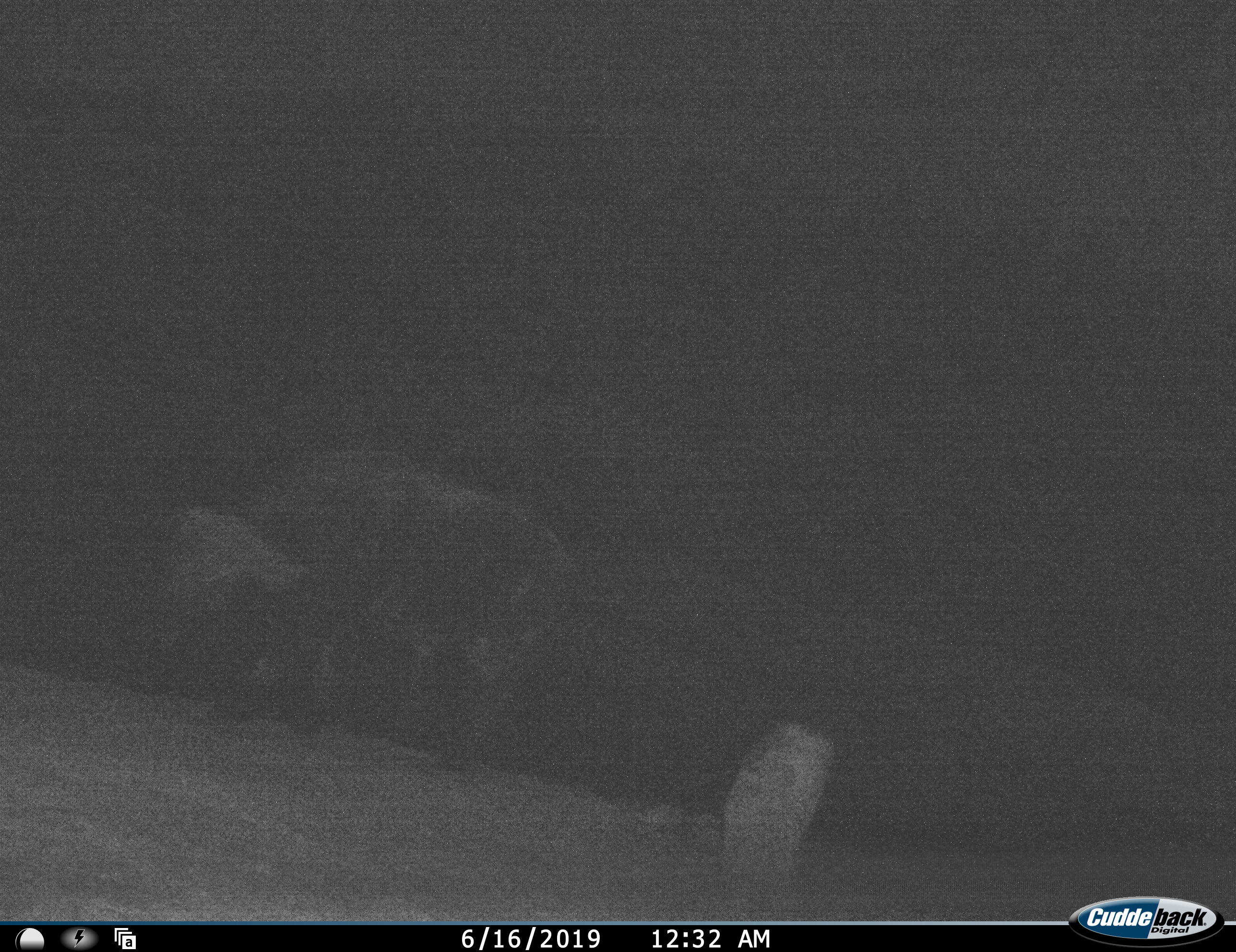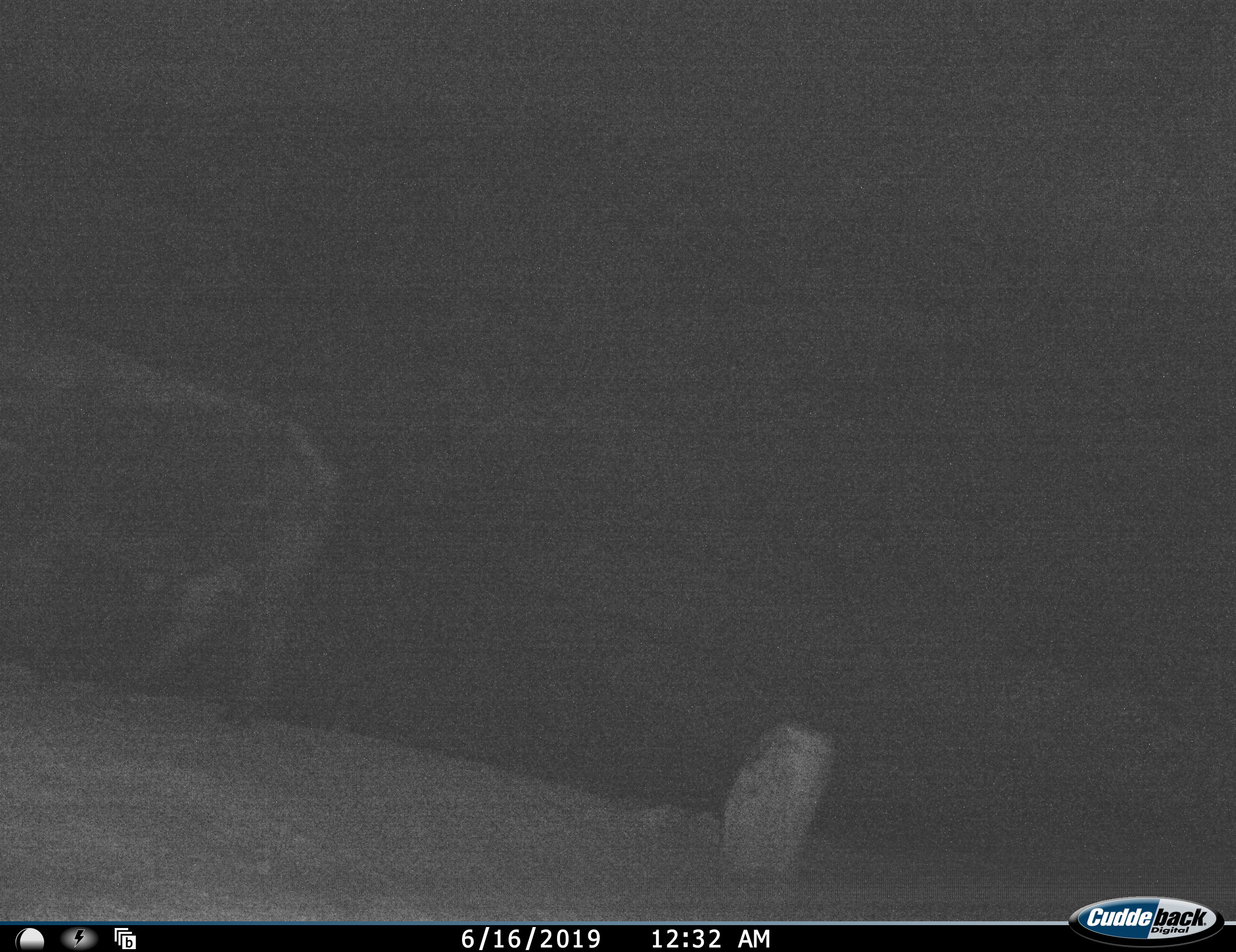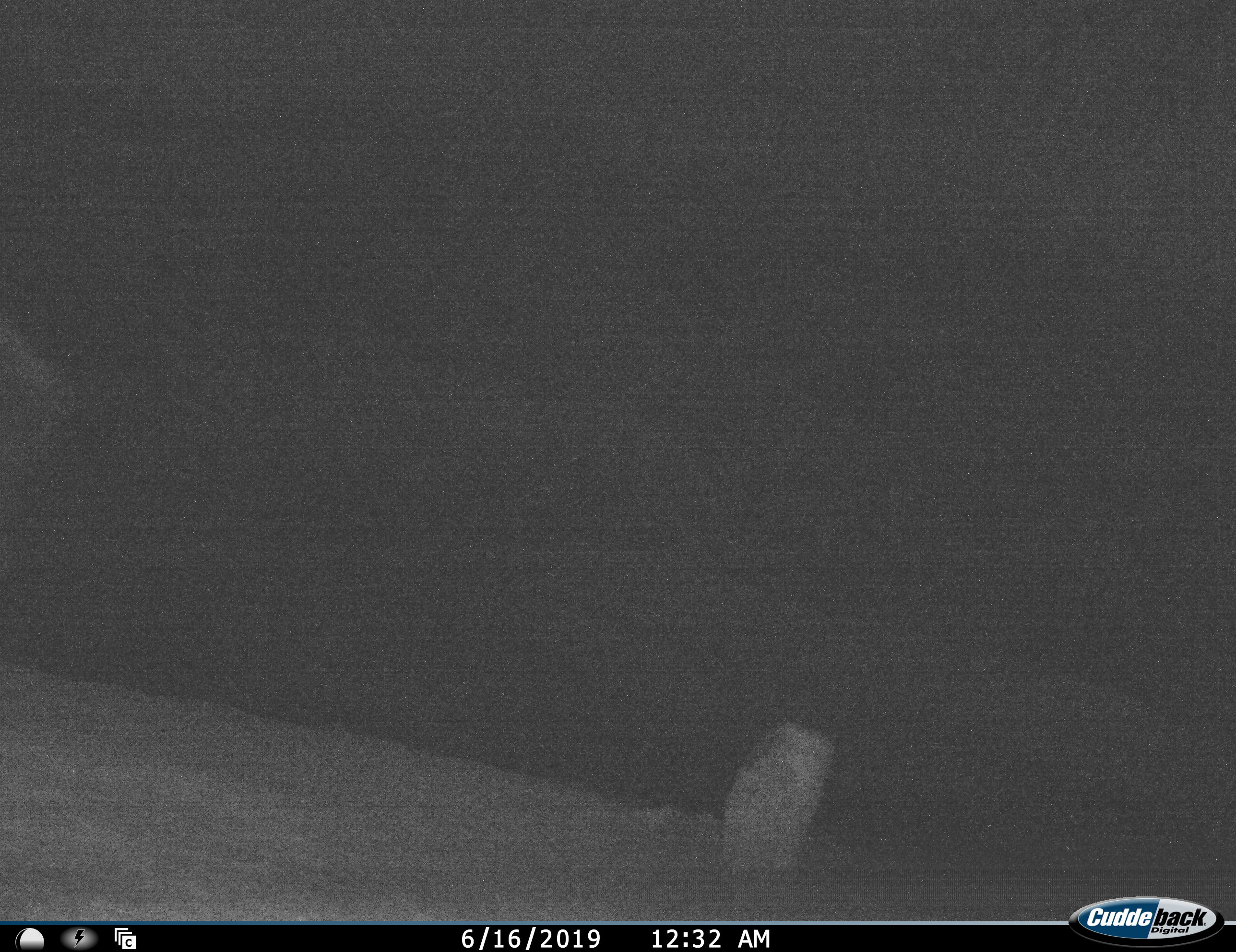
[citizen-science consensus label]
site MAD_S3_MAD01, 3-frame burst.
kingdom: Animalia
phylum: Chordata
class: Mammalia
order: Artiodactyla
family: Bovidae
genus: Syncerus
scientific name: Syncerus caffer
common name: african buffalo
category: buffalo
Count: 1.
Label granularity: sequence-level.